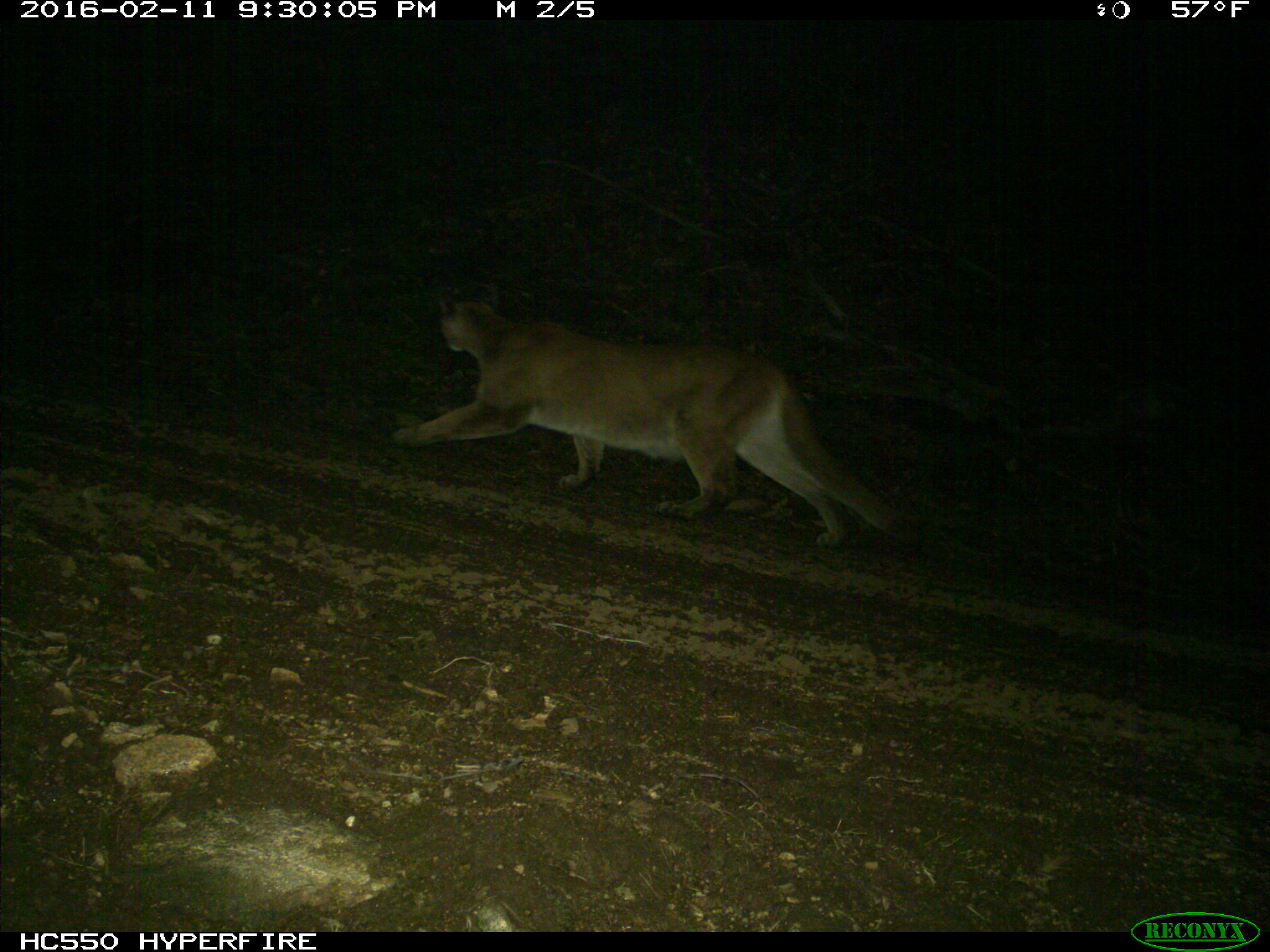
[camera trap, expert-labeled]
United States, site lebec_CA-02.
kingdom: Animalia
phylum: Chordata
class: Mammalia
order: Carnivora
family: Felidae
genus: Puma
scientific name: Puma concolor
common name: mountain lion